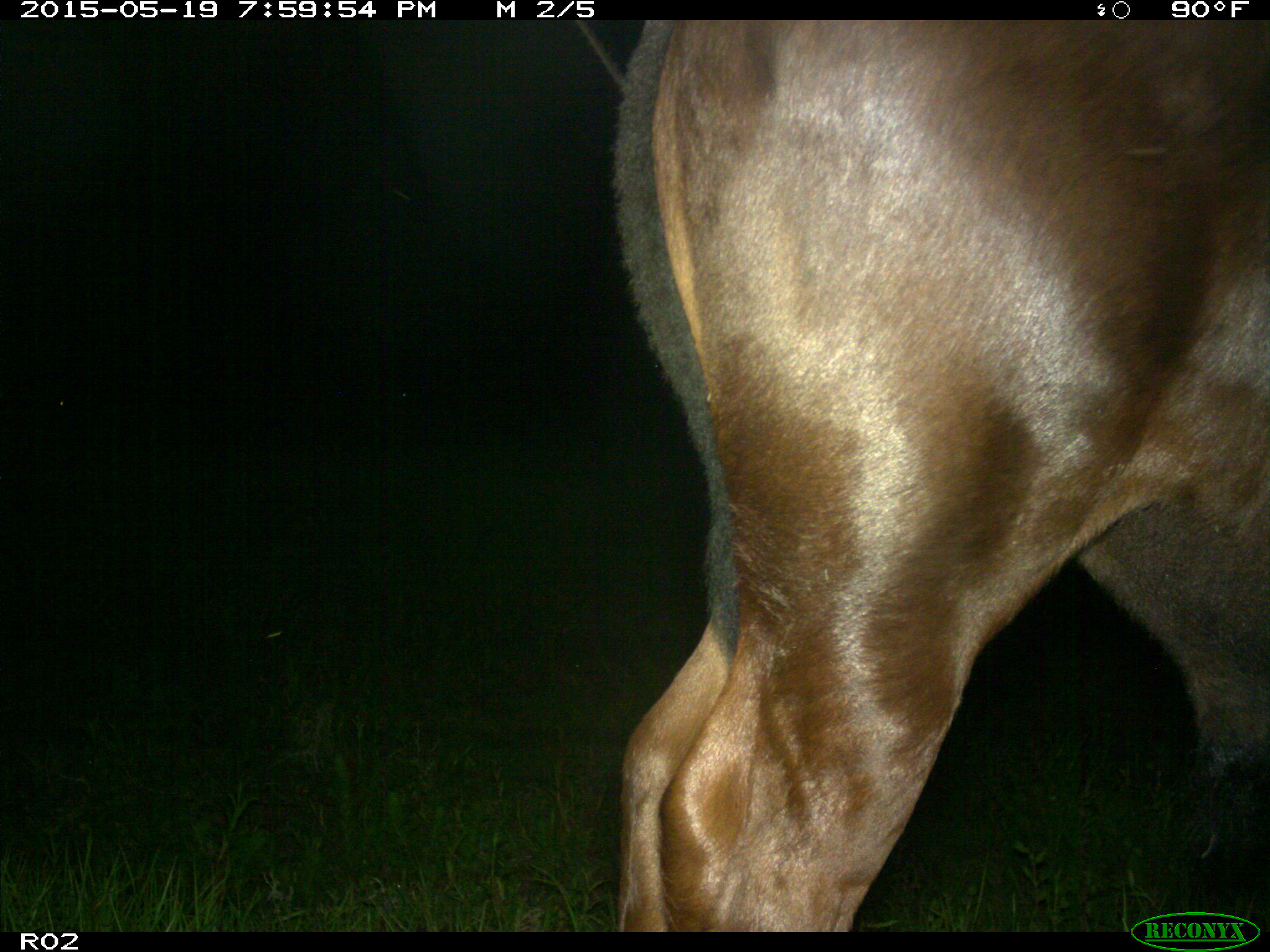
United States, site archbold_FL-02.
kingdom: Animalia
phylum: Chordata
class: Mammalia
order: Artiodactyla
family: Bovidae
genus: Bos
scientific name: Bos taurus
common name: domestic cow